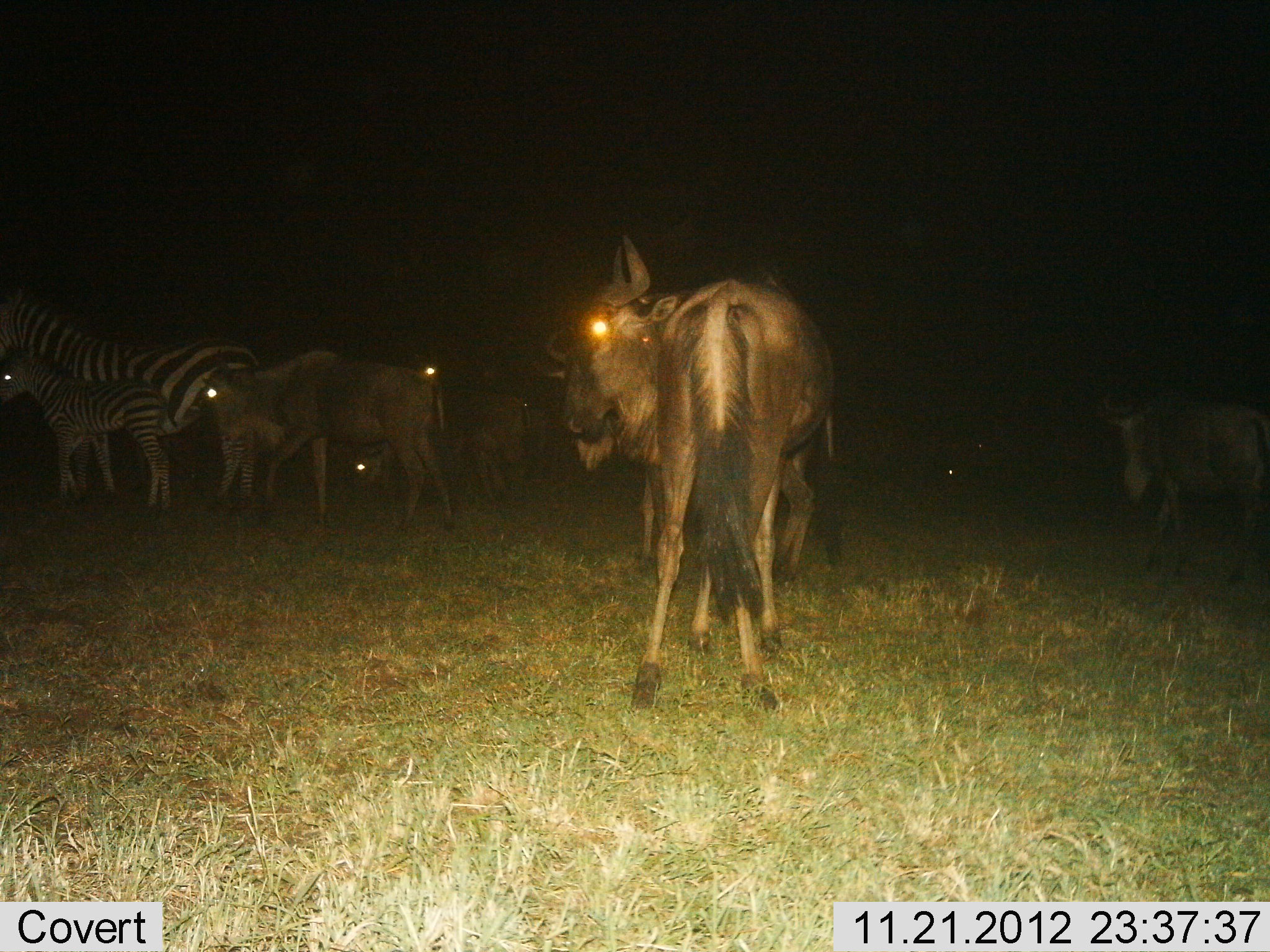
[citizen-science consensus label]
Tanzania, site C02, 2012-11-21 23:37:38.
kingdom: Animalia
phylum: Chordata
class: Mammalia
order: Artiodactyla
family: Bovidae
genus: Connochaetes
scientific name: Connochaetes taurinus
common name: blue wildebeest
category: wildebeest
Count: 5.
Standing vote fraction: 80%.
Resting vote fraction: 5%.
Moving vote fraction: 38%.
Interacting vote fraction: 5%.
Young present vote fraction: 5%.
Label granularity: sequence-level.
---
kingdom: Animalia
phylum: Chordata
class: Mammalia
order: Perissodactyla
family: Equidae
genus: Equus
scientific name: Equus quagga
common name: plains zebra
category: zebra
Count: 2.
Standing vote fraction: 88%.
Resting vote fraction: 3%.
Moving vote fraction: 15%.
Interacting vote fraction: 3%.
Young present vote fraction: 88%.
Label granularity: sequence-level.